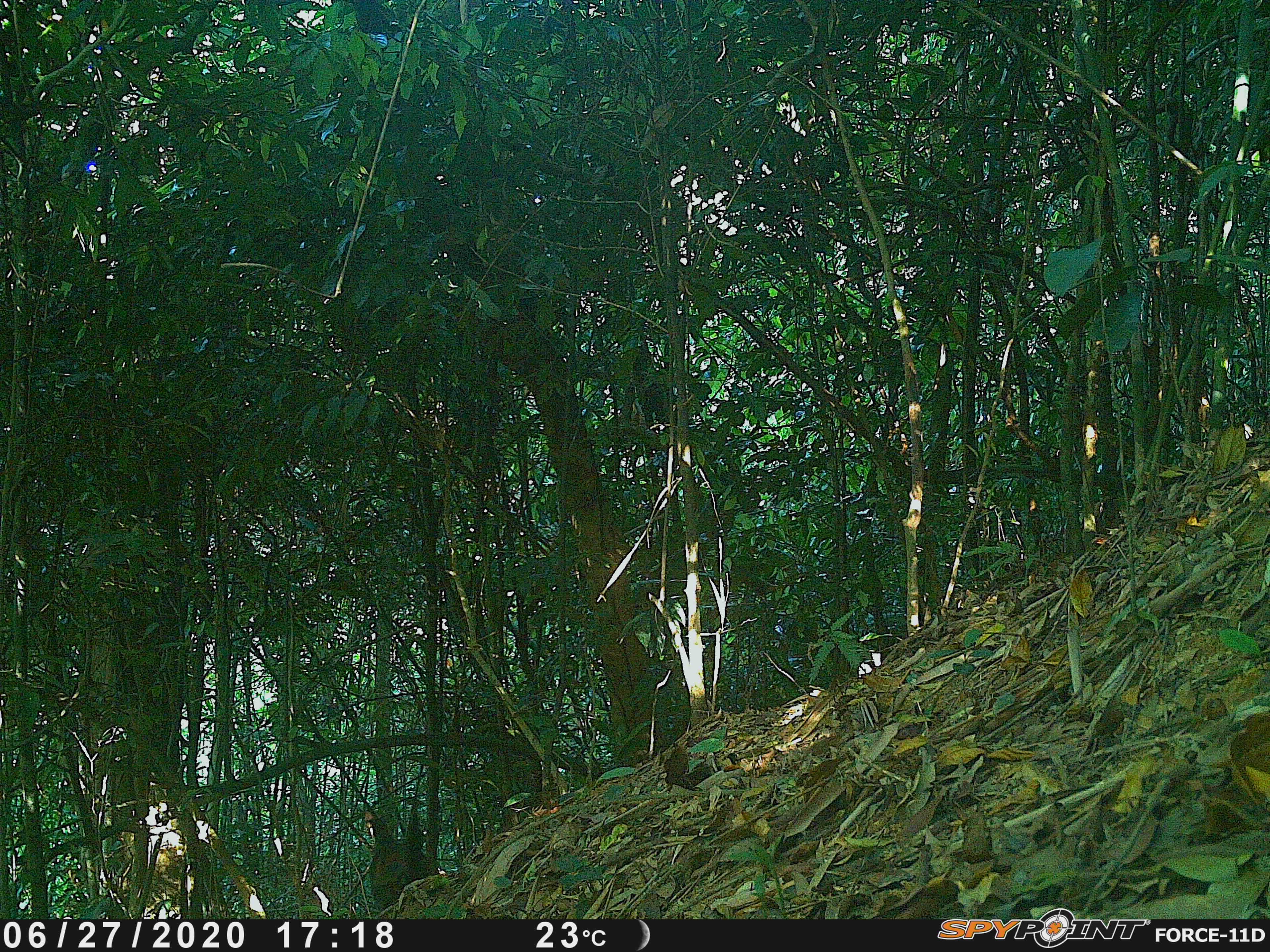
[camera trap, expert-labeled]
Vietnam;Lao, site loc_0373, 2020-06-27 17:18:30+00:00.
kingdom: Animalia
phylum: Chordata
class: Aves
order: Galliformes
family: Phasianidae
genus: Gallus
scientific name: Gallus gallus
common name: red junglefowl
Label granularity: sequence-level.